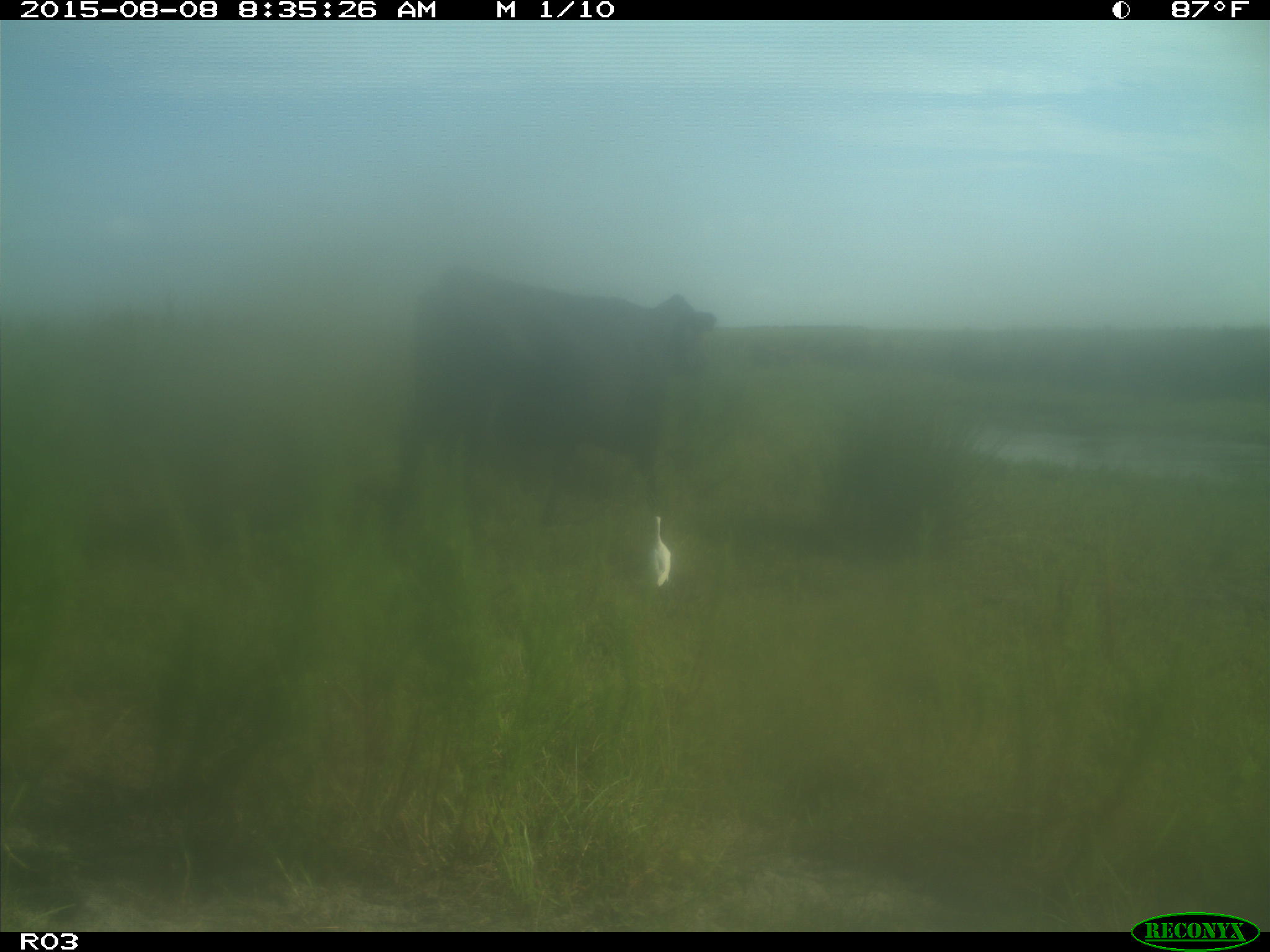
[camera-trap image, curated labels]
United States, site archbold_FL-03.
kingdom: Animalia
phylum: Chordata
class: Mammalia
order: Artiodactyla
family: Bovidae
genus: Bos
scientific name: Bos taurus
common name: domestic cow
Bos taurus (domestic cow).